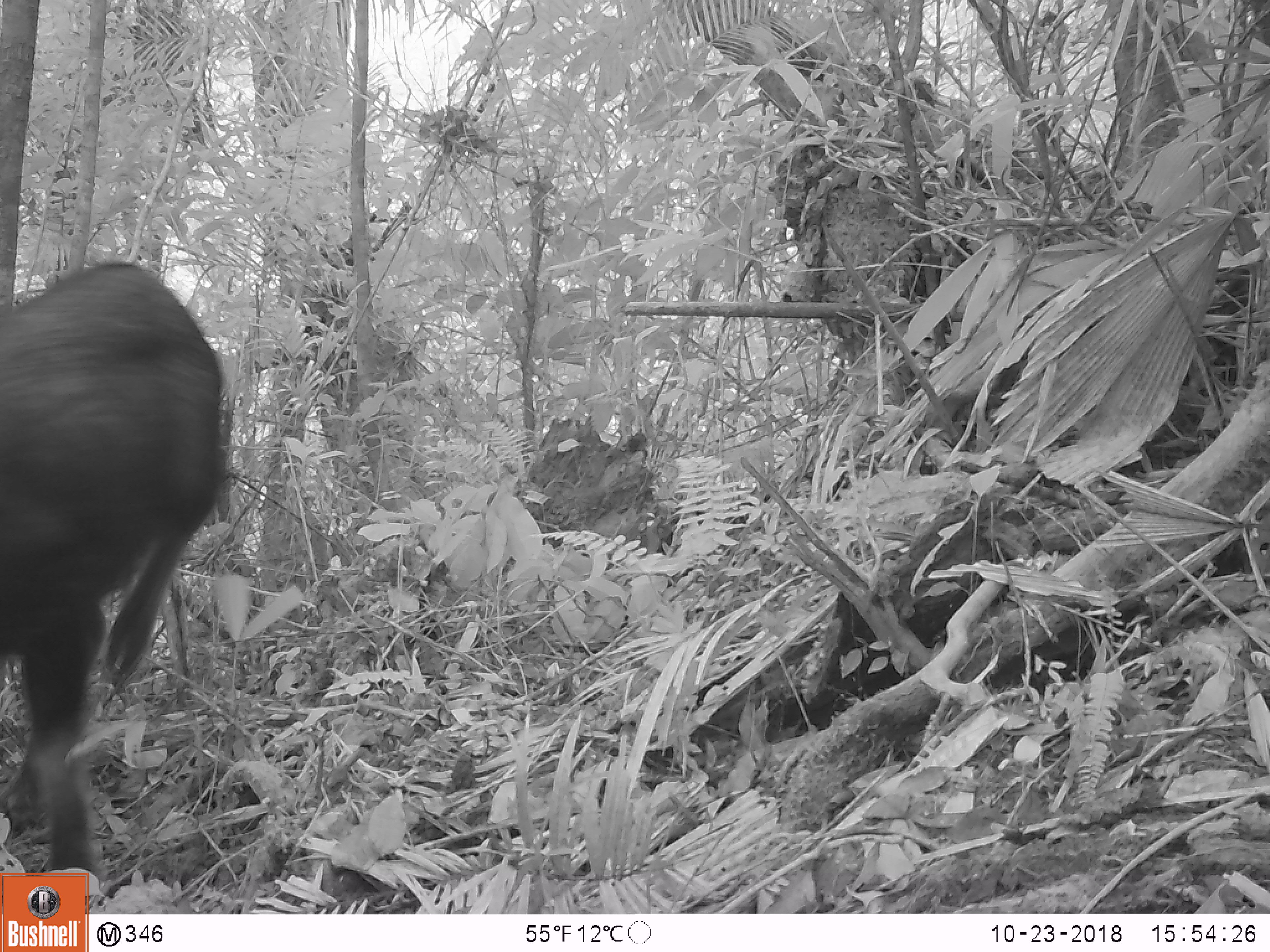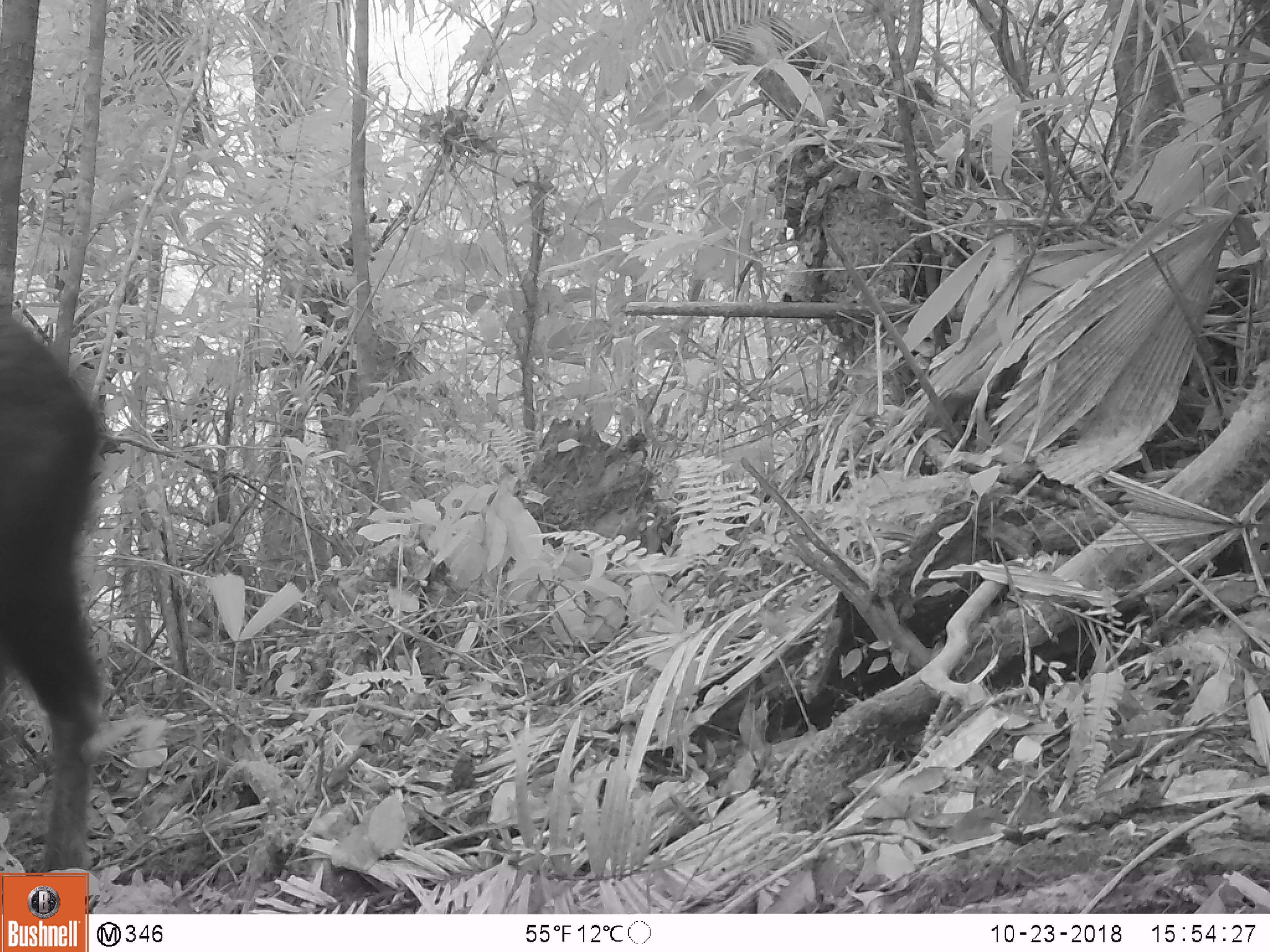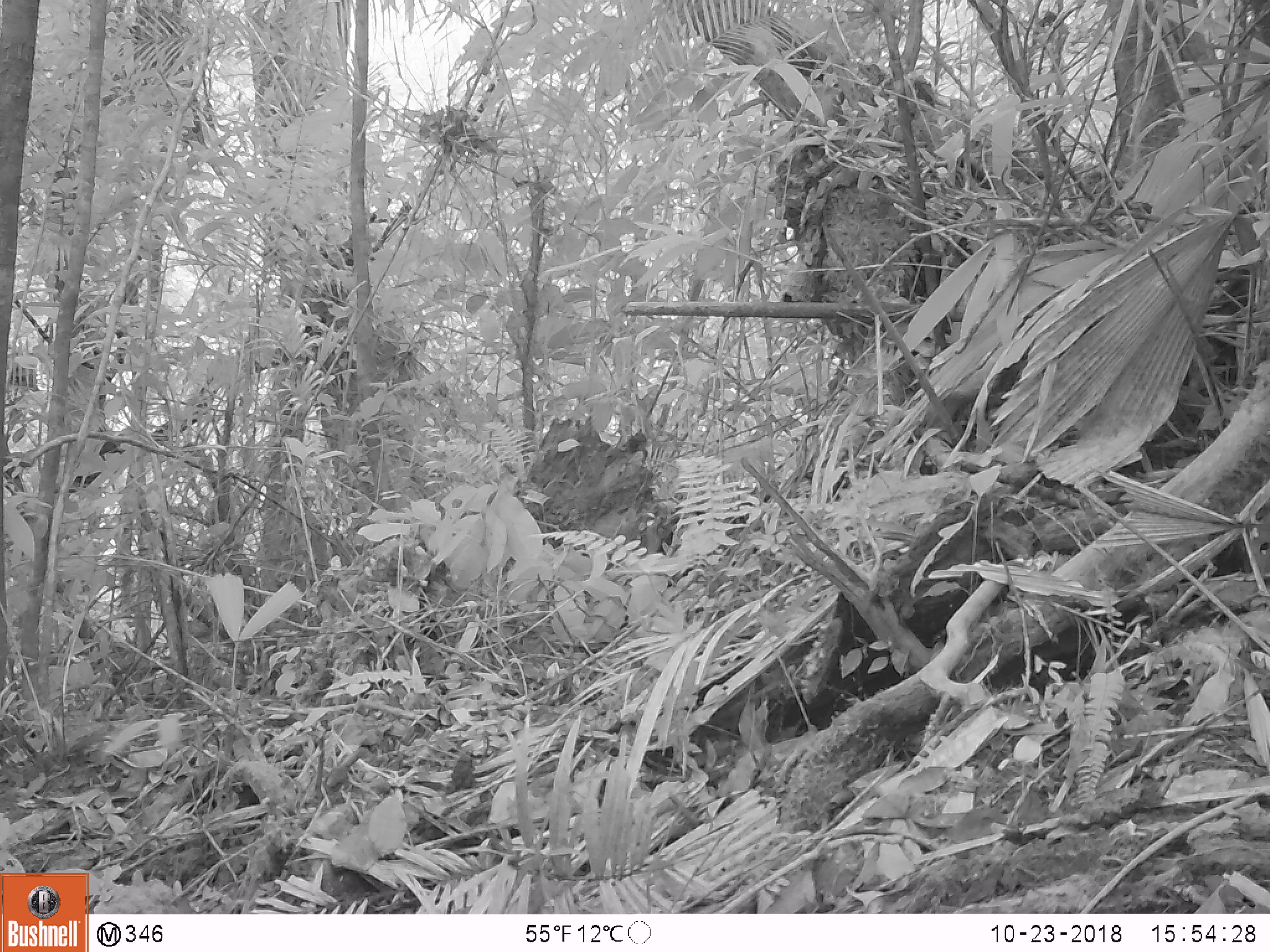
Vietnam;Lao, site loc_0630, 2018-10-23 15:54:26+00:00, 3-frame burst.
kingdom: Animalia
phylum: Chordata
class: Mammalia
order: Artiodactyla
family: Bovidae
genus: Capricornis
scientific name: Capricornis sumatraensis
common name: chinese serow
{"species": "chinese serow (Capricornis sumatraensis)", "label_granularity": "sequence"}